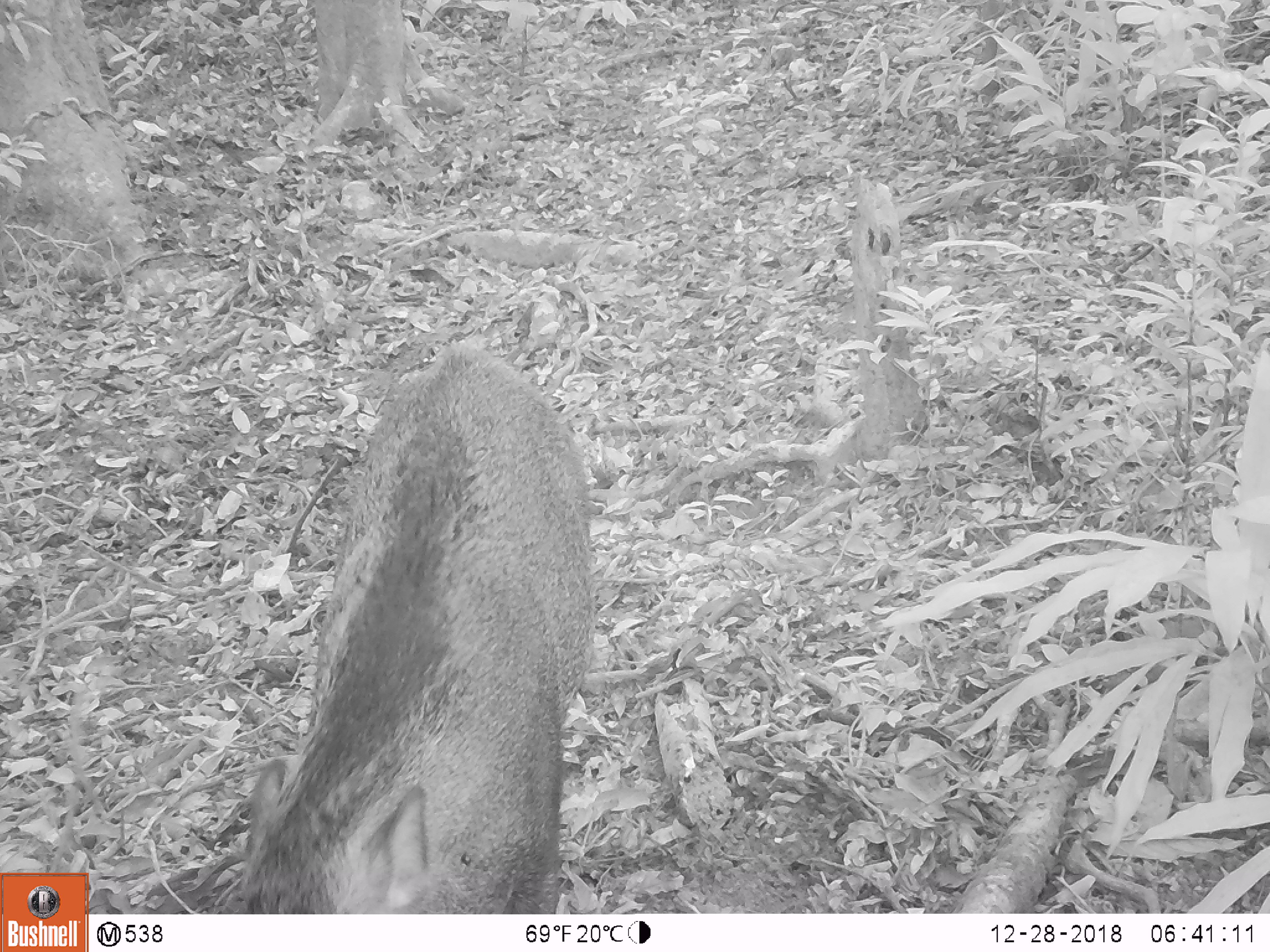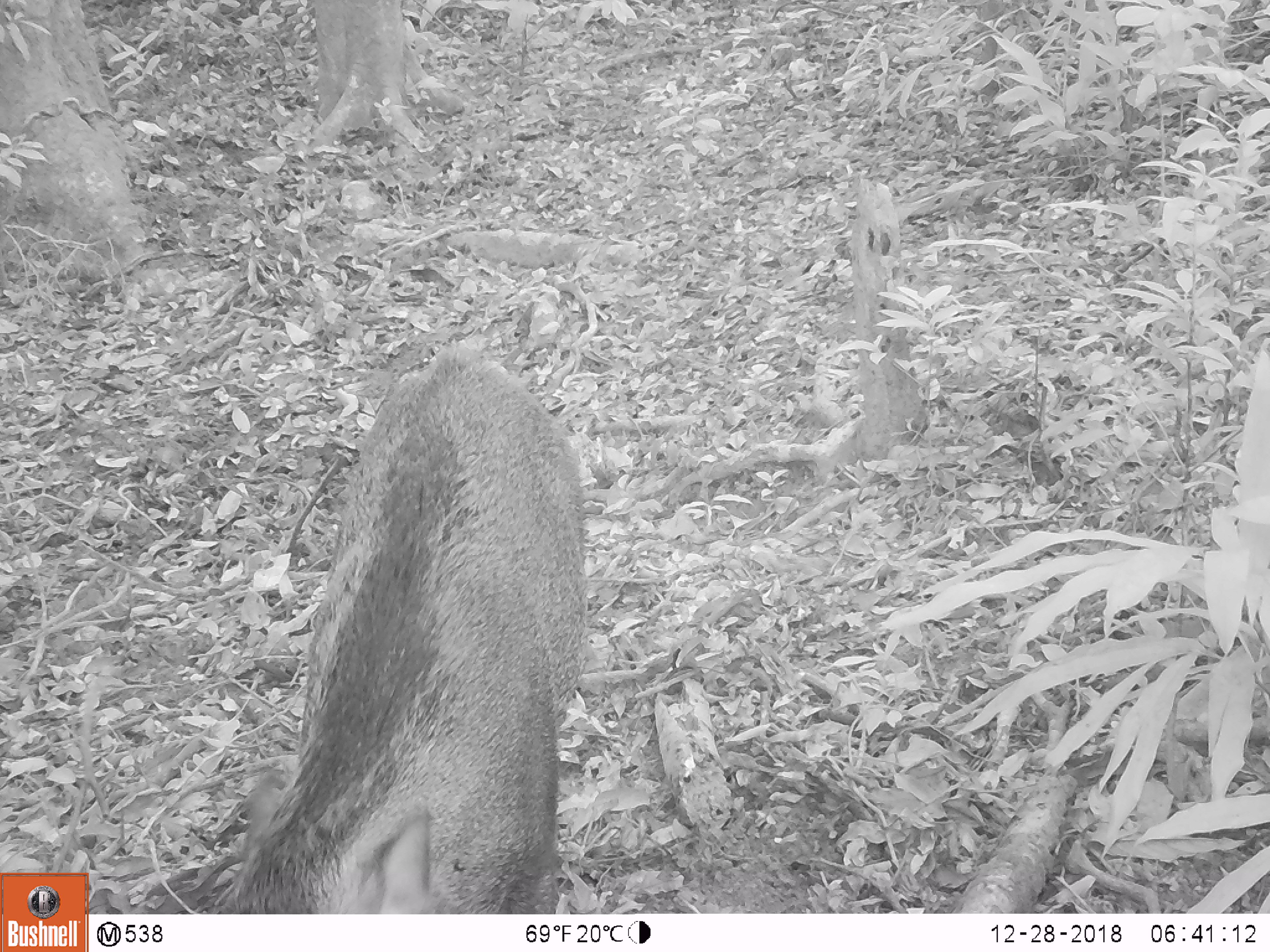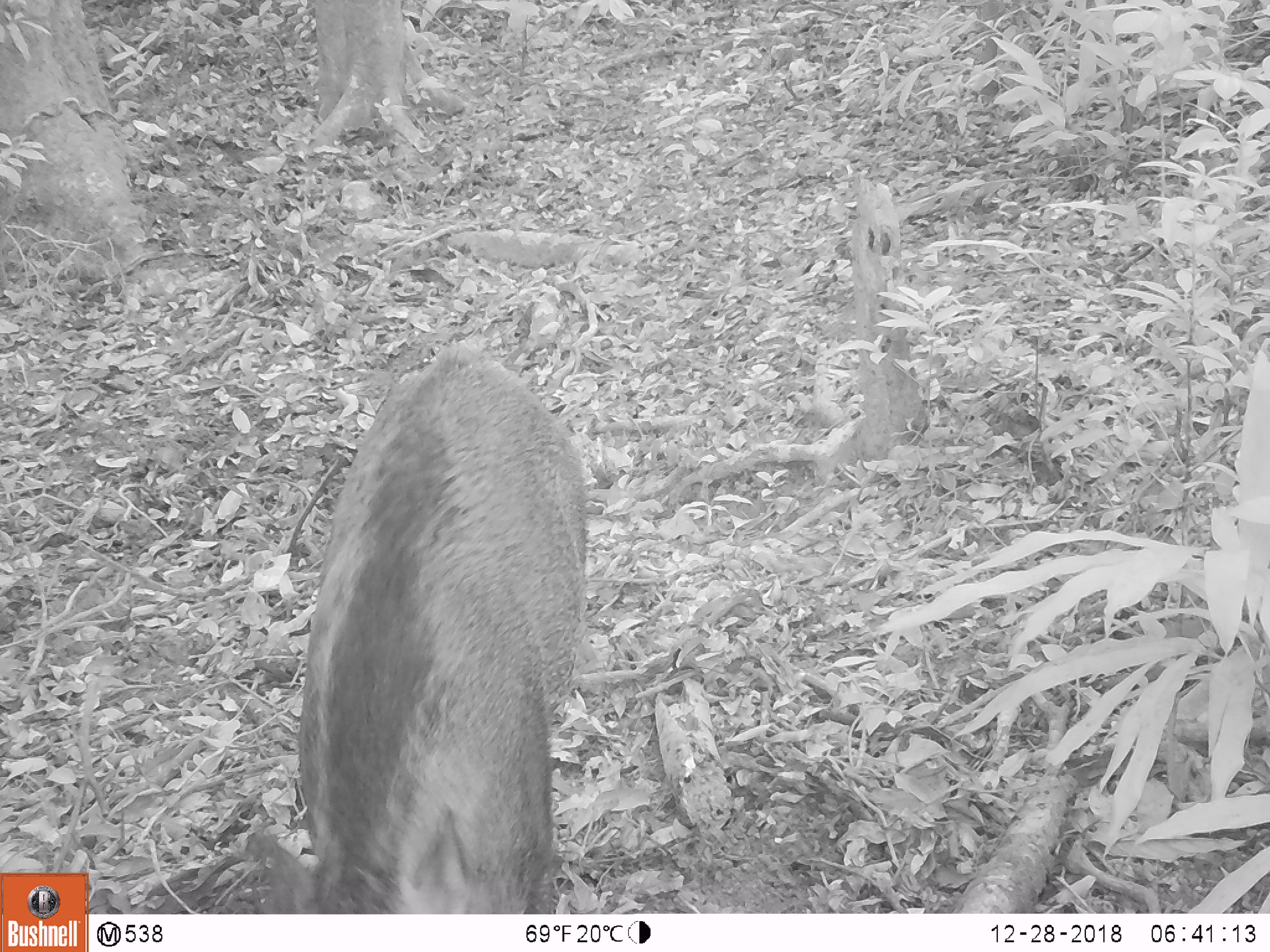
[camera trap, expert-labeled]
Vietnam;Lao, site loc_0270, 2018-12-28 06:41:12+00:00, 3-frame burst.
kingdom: Animalia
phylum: Chordata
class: Mammalia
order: Artiodactyla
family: Suidae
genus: Sus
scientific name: Sus scrofa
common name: eurasian wild pig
Eurasian wild pig (Sus scrofa). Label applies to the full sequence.